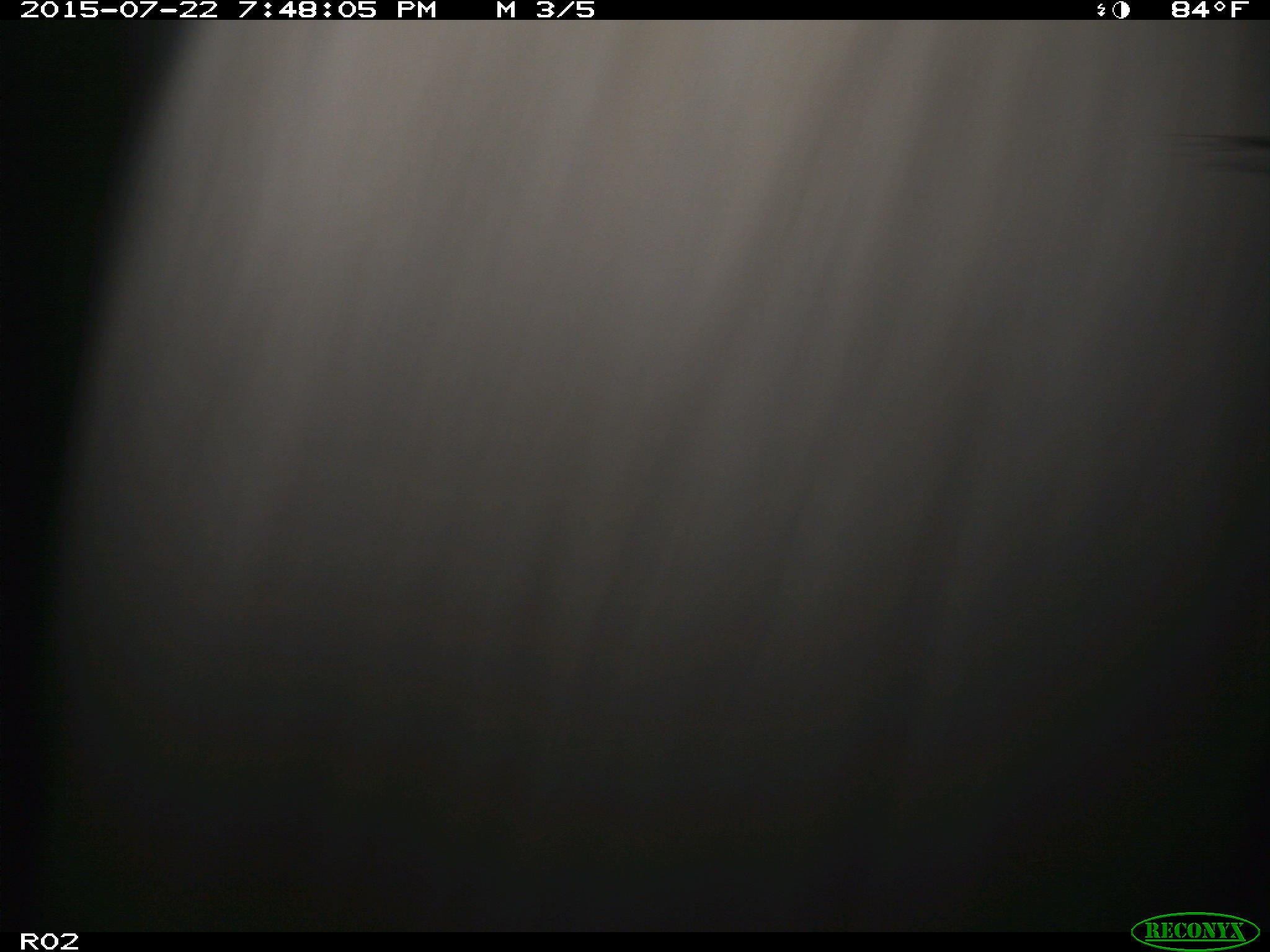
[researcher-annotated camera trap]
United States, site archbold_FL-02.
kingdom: Animalia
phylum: Chordata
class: Mammalia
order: Artiodactyla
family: Bovidae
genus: Bos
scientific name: Bos taurus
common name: domestic cow